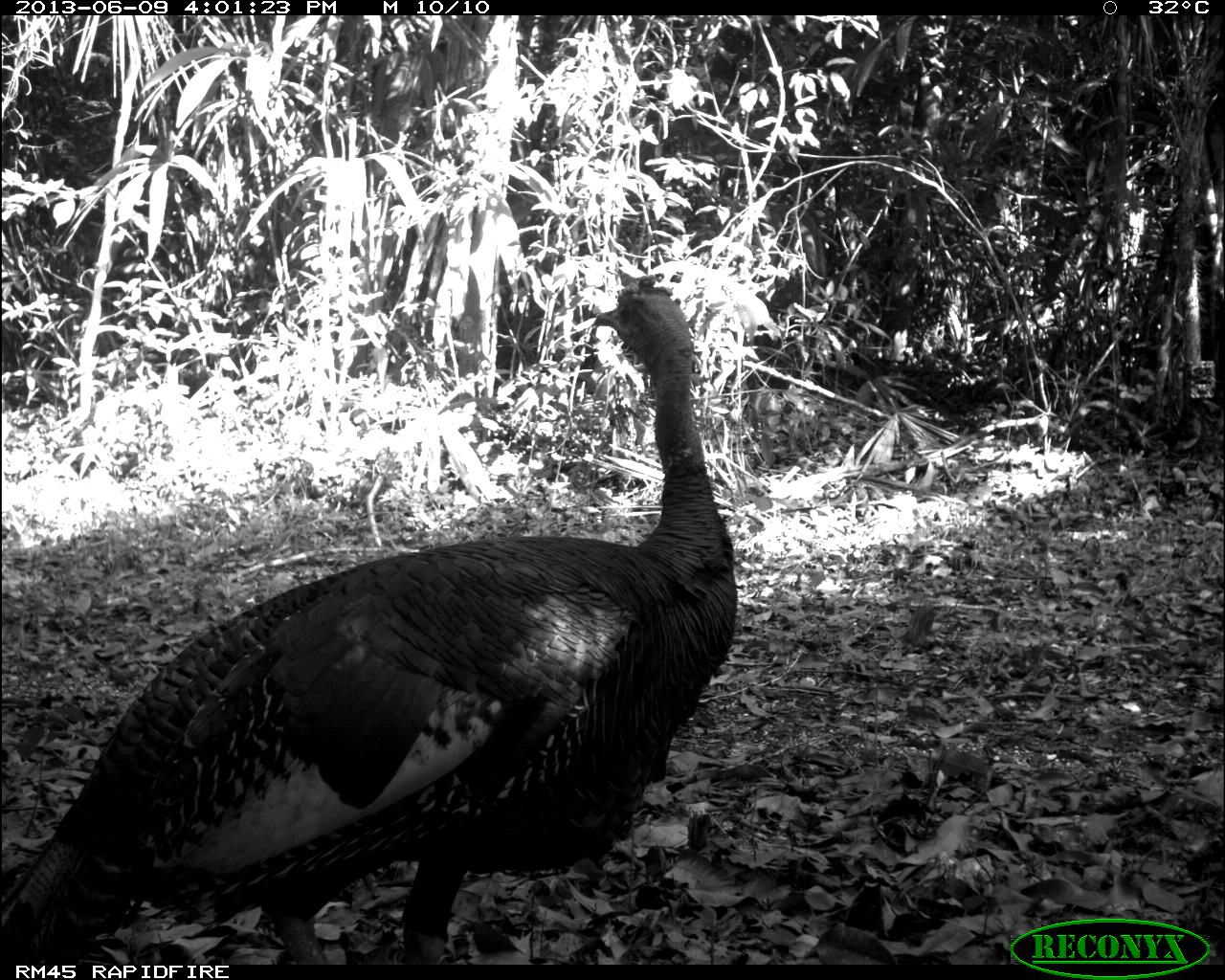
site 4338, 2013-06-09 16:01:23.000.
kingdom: Animalia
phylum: Chordata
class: Aves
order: Galliformes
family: Phasianidae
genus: Meleagris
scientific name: Meleagris ocellata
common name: ocellated turkey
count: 1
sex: male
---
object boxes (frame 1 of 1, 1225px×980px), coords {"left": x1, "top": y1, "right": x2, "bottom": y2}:
meleagris ocellata: {"left": 0, "top": 273, "right": 738, "bottom": 964}